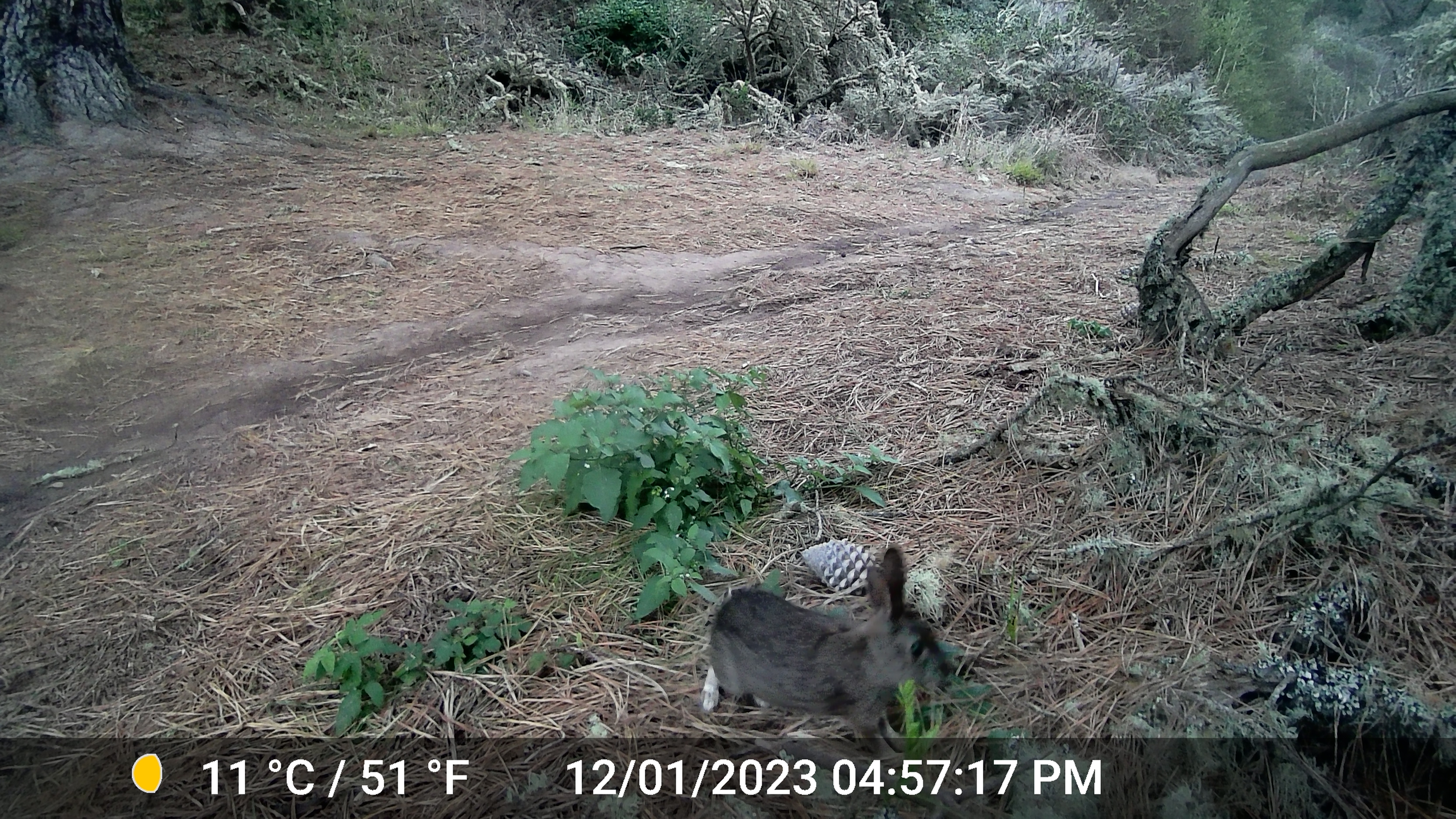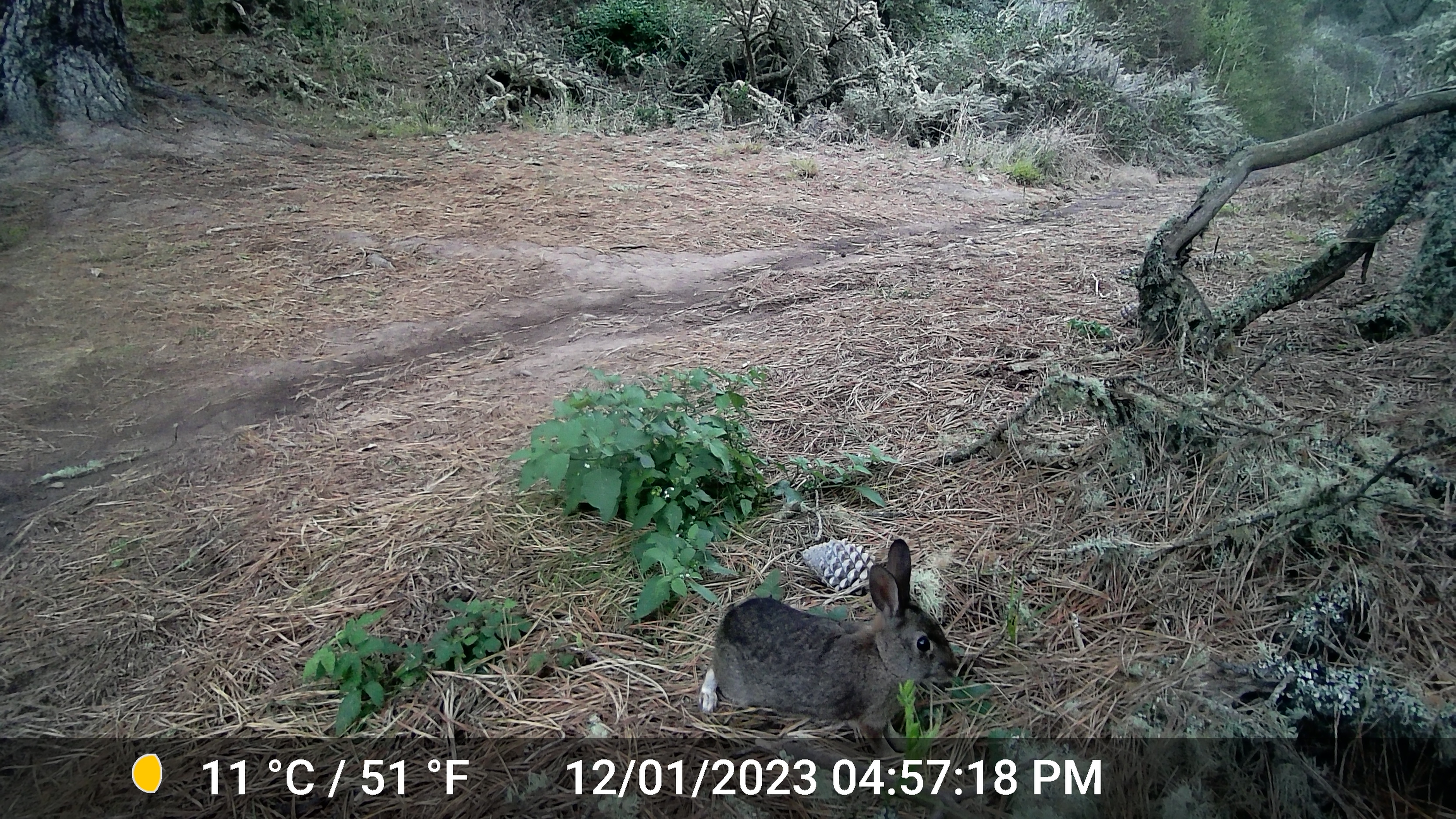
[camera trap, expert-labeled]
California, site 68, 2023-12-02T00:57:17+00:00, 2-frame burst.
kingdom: Animalia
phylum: Chordata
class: Mammalia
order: Lagomorpha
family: Leporidae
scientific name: Leporidae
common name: rabbit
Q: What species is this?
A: Rabbit (Leporidae).